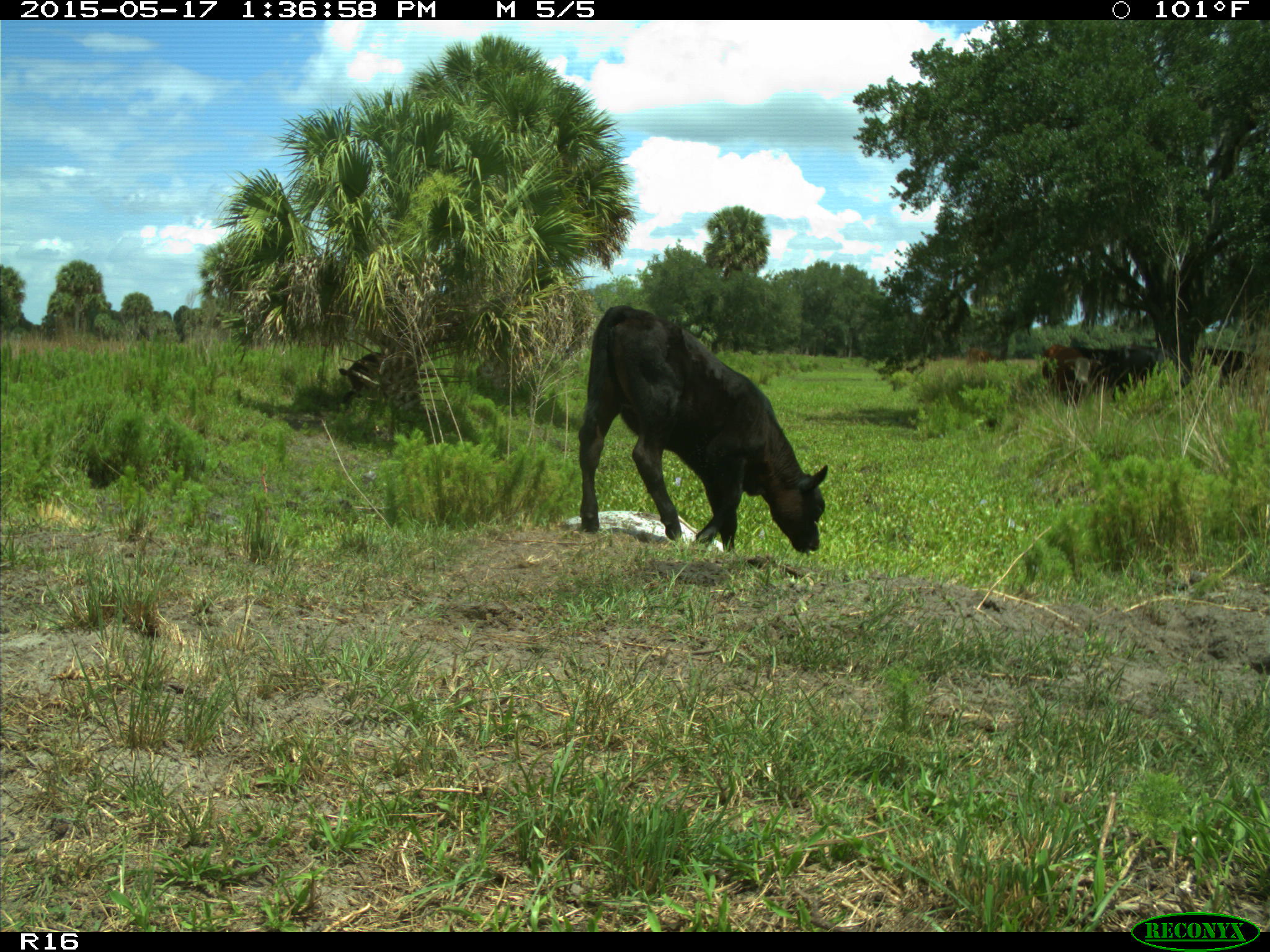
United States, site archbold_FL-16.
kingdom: Animalia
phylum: Chordata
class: Mammalia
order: Artiodactyla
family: Bovidae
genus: Bos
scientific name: Bos taurus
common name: domestic cow